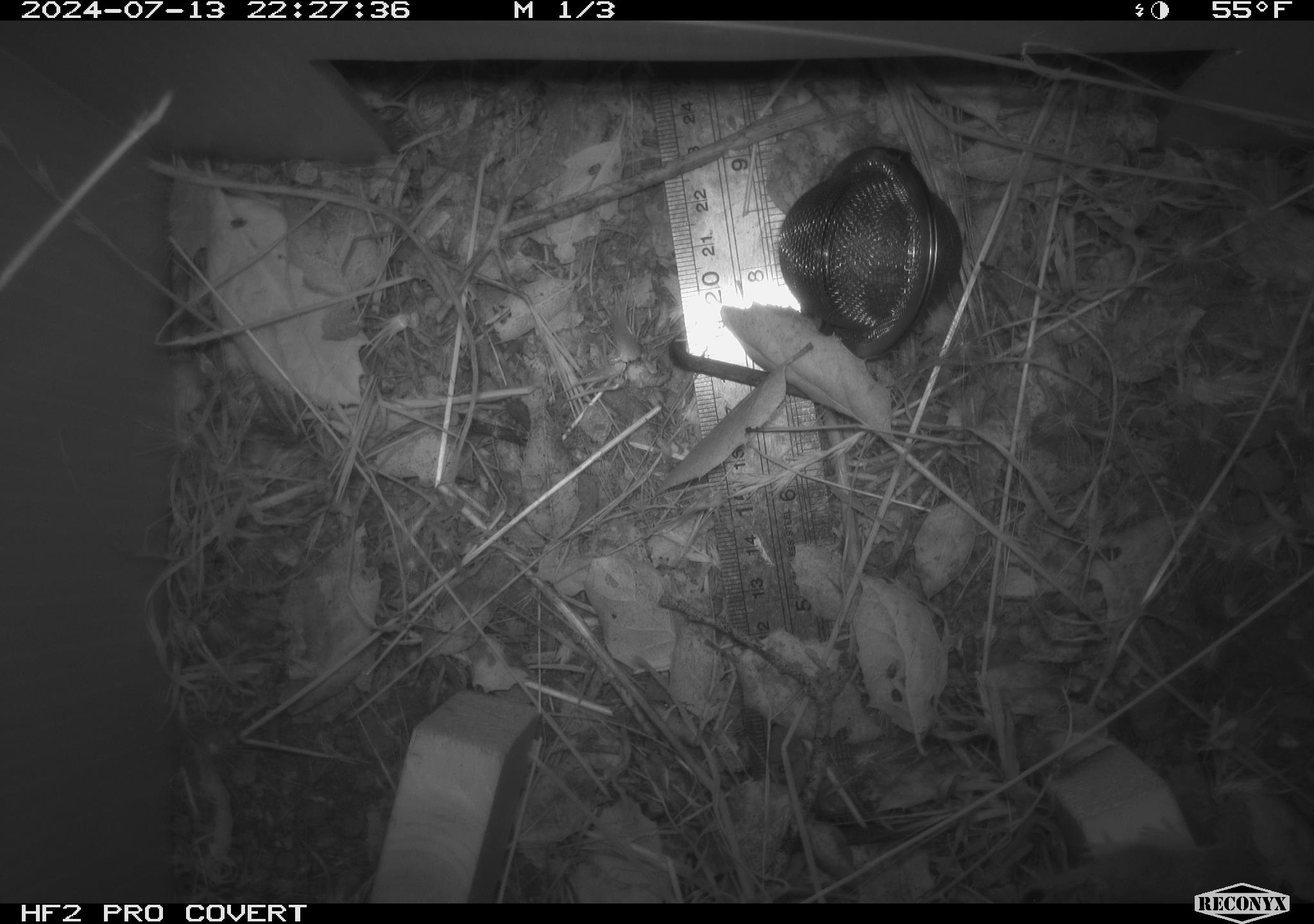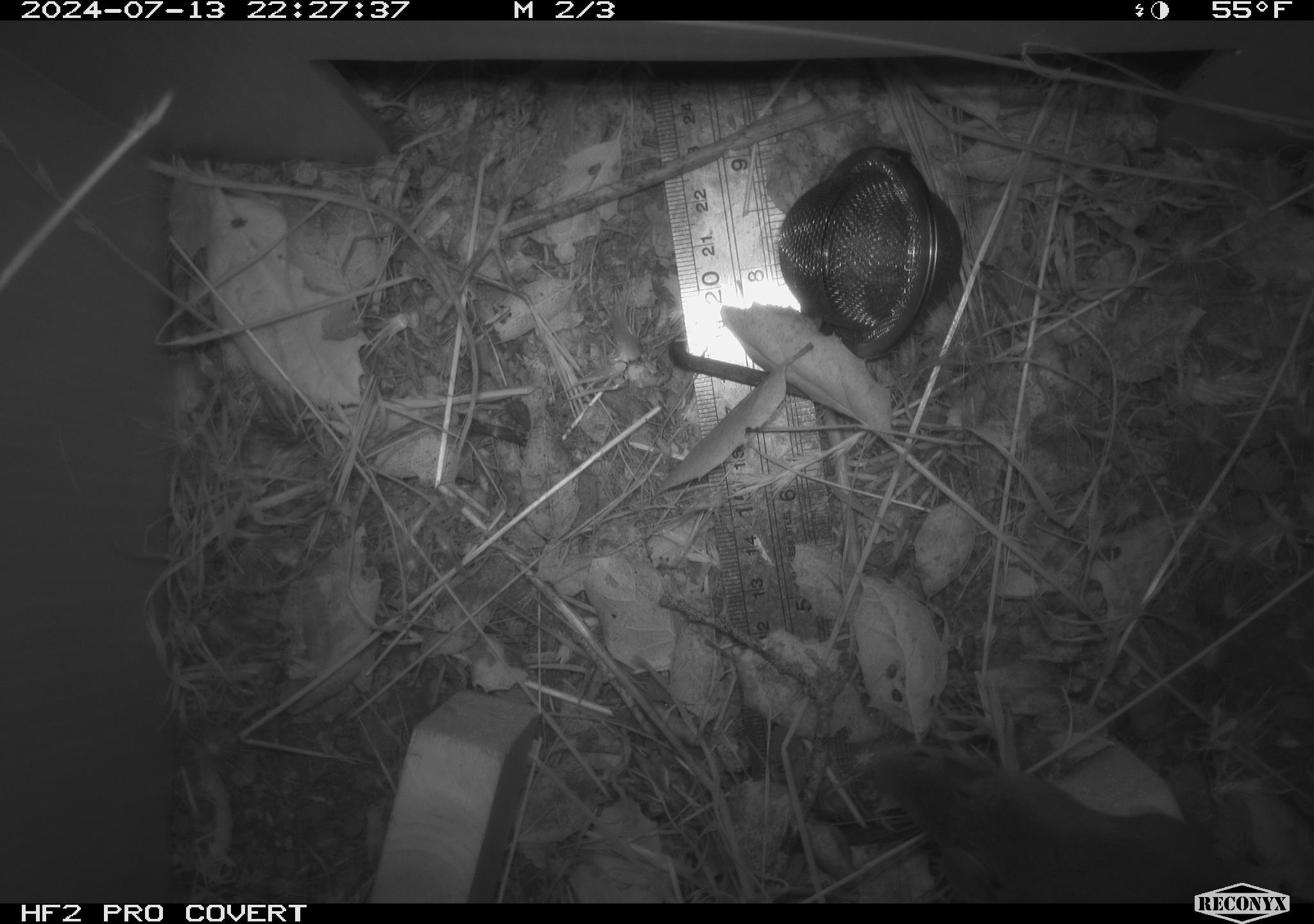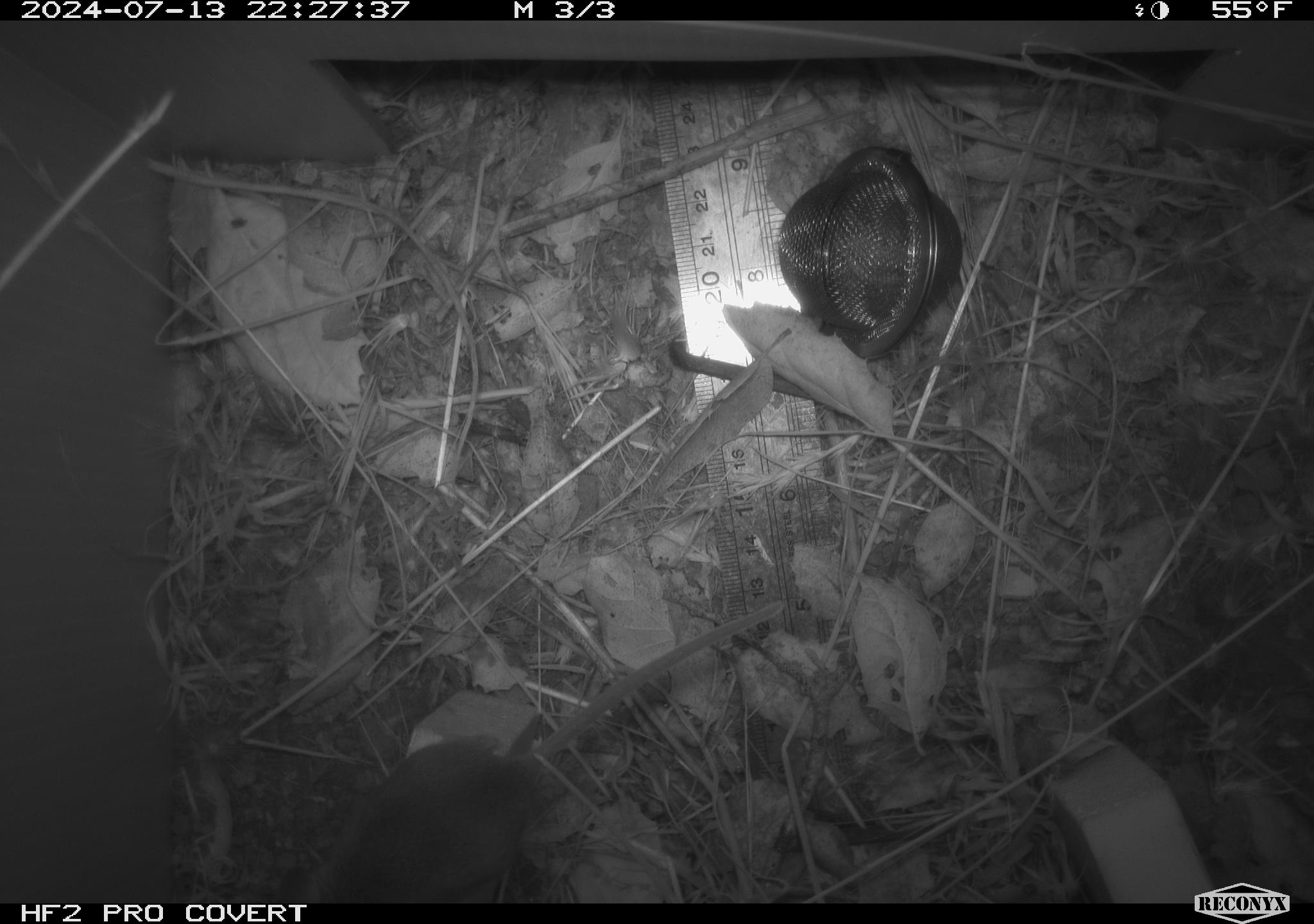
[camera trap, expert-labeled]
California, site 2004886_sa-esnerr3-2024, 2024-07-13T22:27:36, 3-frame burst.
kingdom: Animalia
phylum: Chordata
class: Mammalia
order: Rodentia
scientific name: Rodentia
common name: rodent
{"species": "rodent (Rodentia)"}